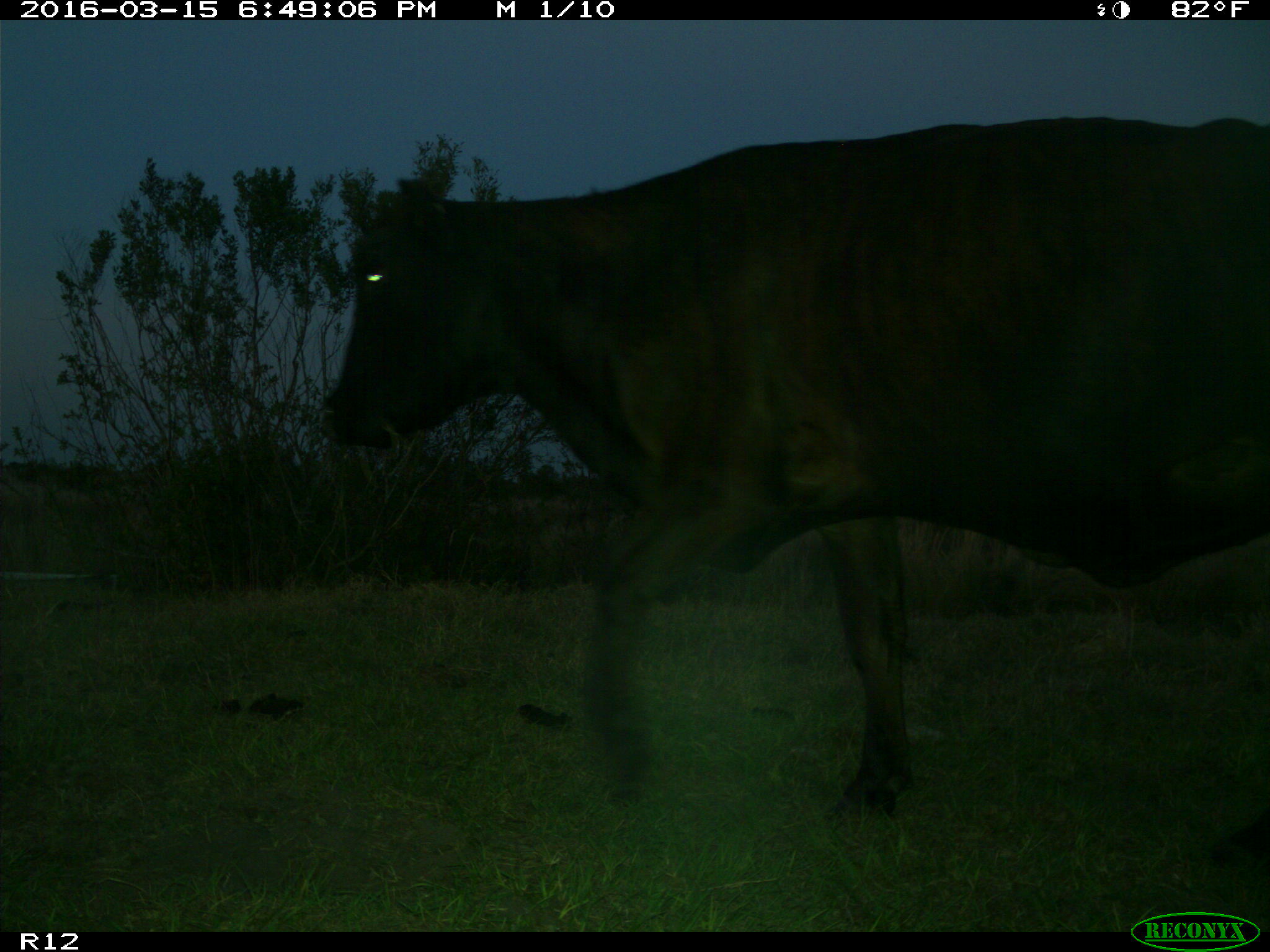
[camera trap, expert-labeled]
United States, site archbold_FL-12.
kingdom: Animalia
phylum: Chordata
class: Mammalia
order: Artiodactyla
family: Bovidae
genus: Bos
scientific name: Bos taurus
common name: domestic cow